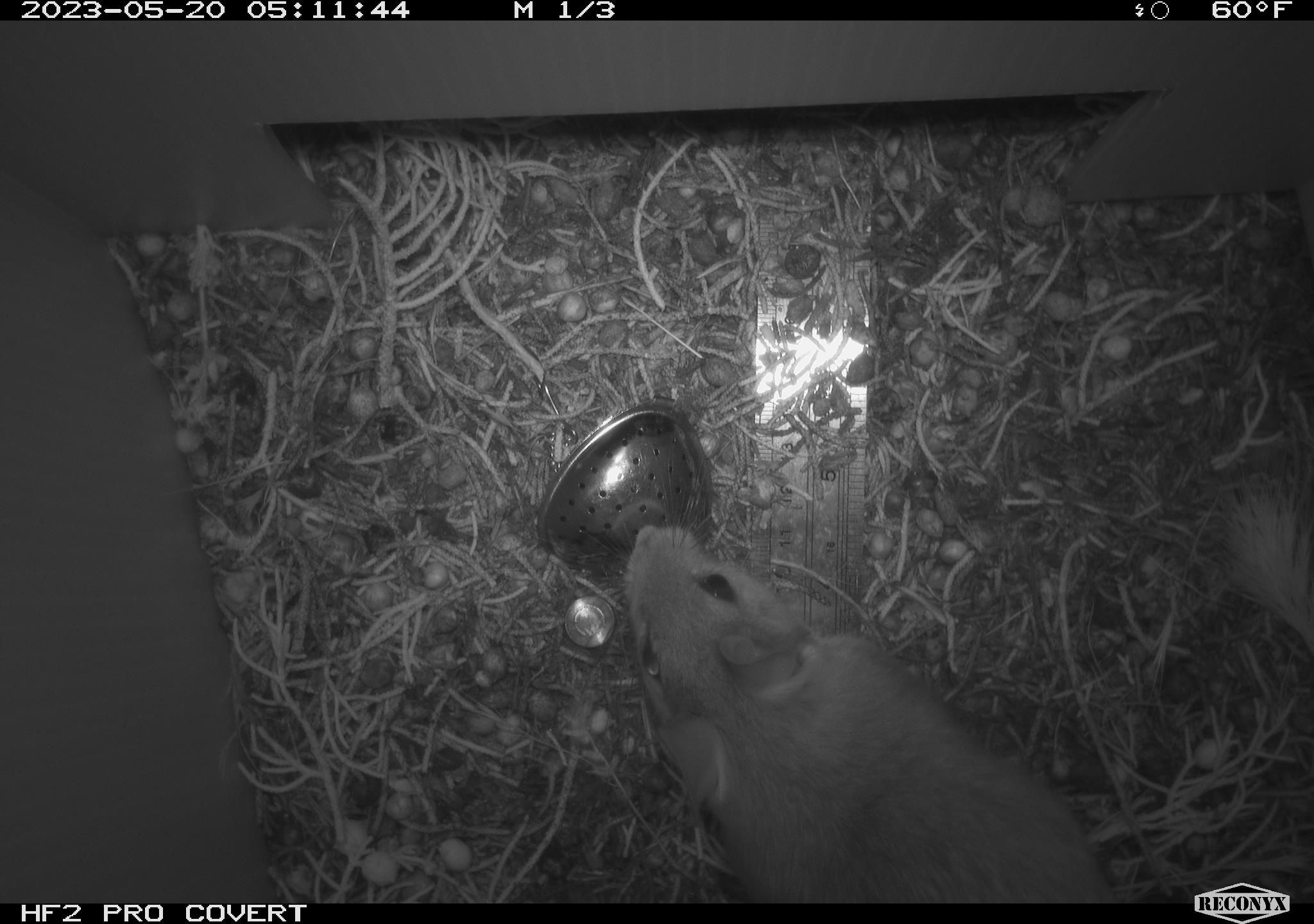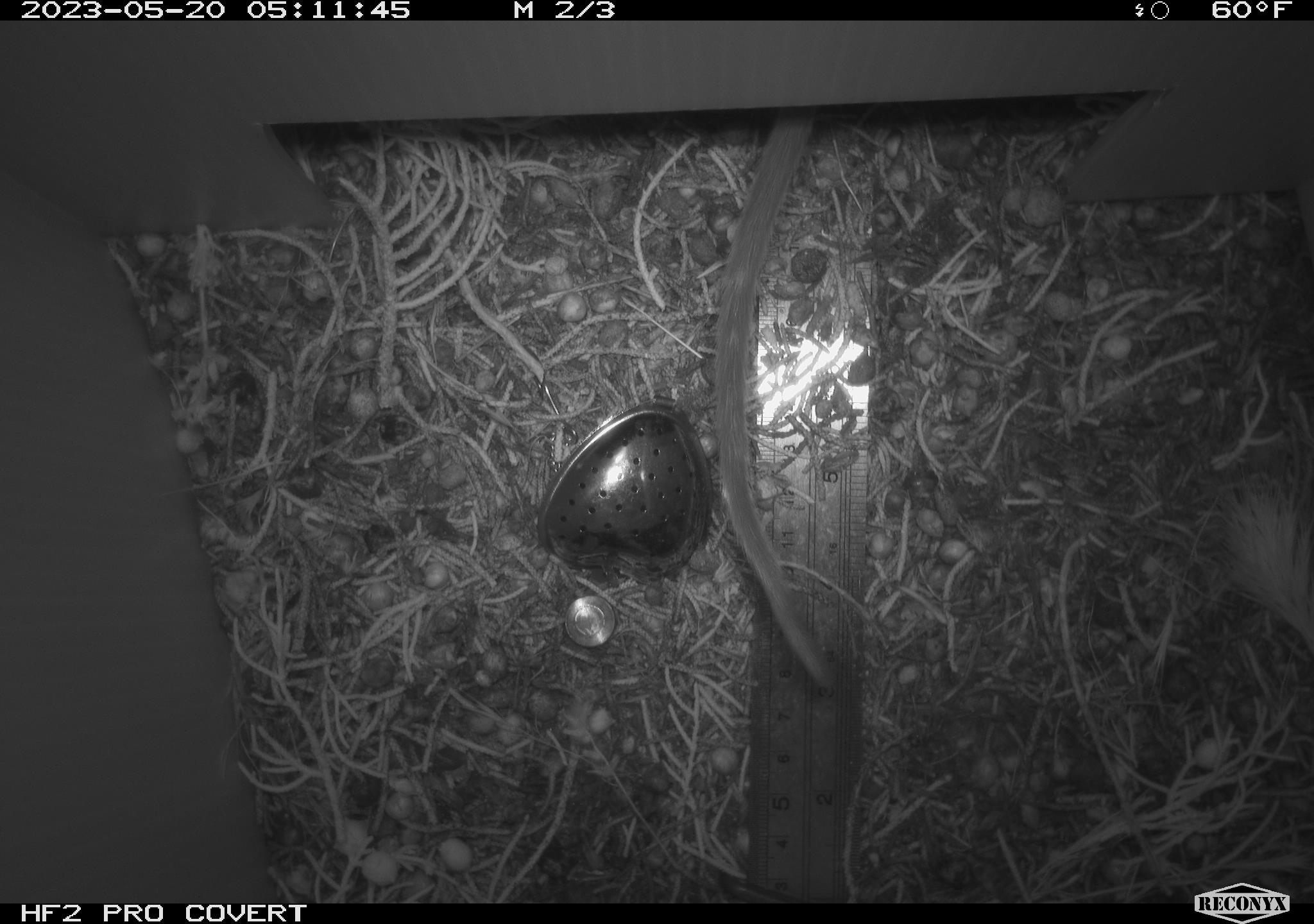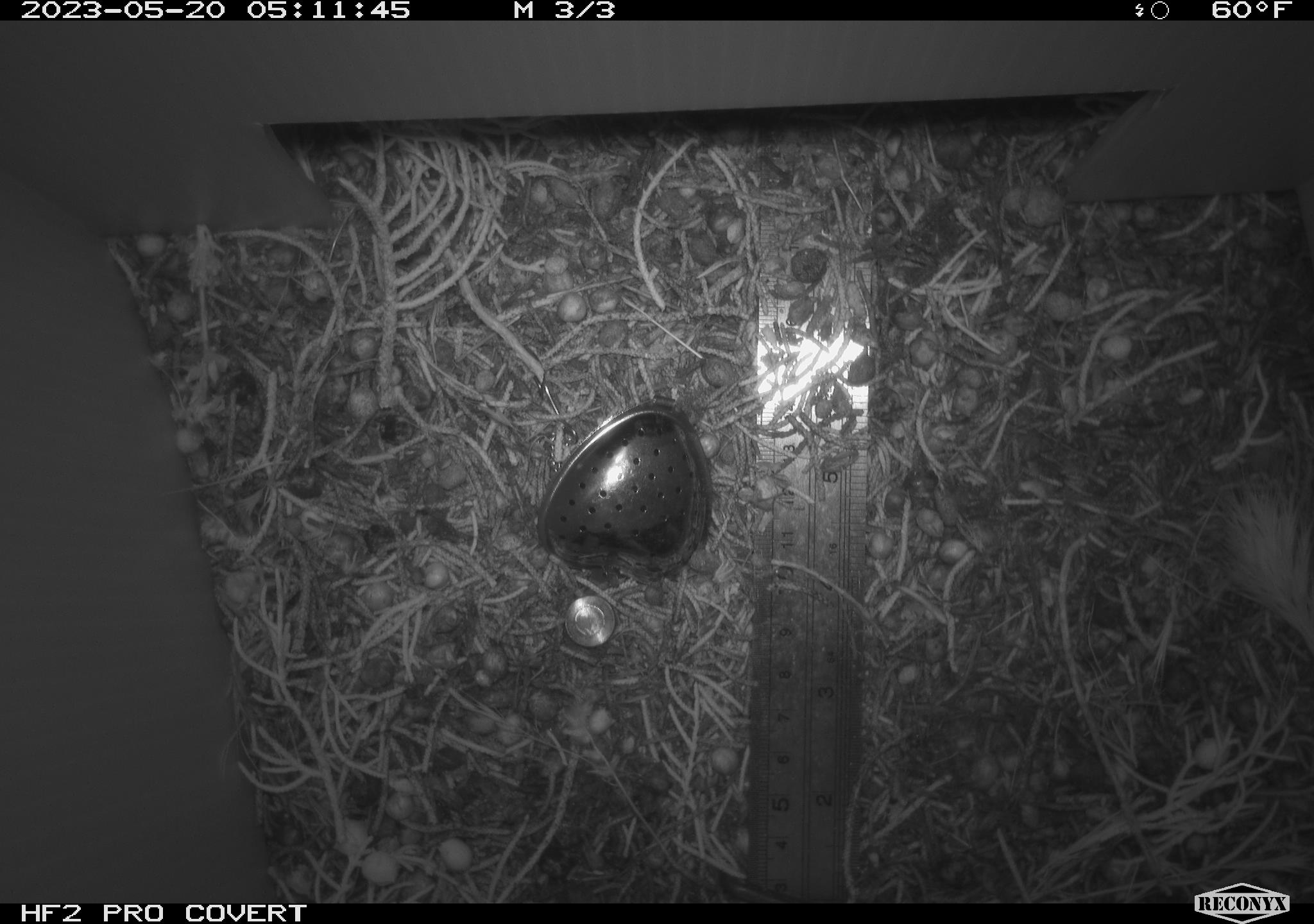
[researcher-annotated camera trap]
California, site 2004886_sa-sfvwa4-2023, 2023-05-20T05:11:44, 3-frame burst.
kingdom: Animalia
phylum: Chordata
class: Mammalia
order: Rodentia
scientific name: Rodentia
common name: mouse species